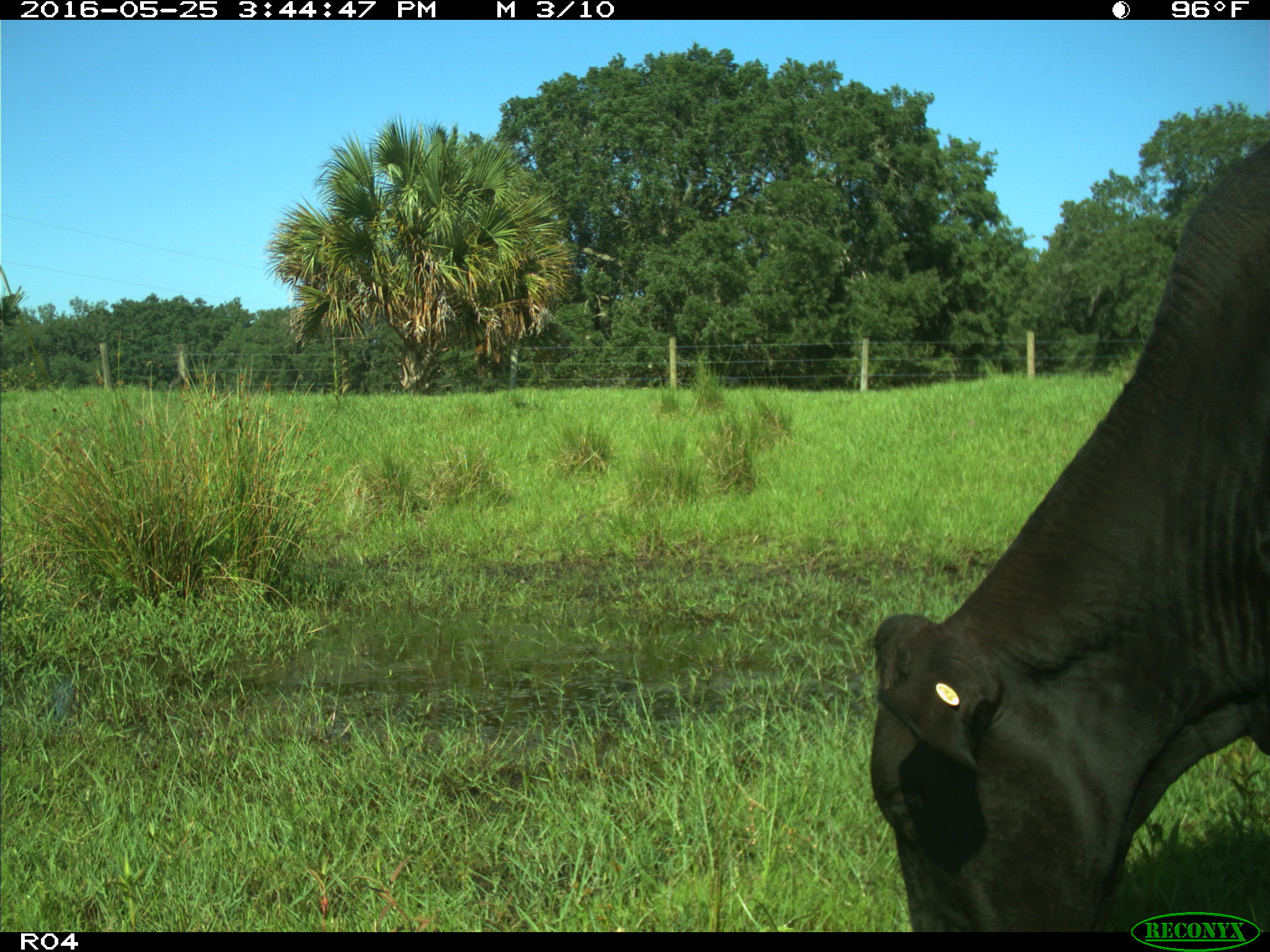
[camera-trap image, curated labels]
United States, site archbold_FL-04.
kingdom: Animalia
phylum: Chordata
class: Mammalia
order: Artiodactyla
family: Bovidae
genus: Bos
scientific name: Bos taurus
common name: domestic cow